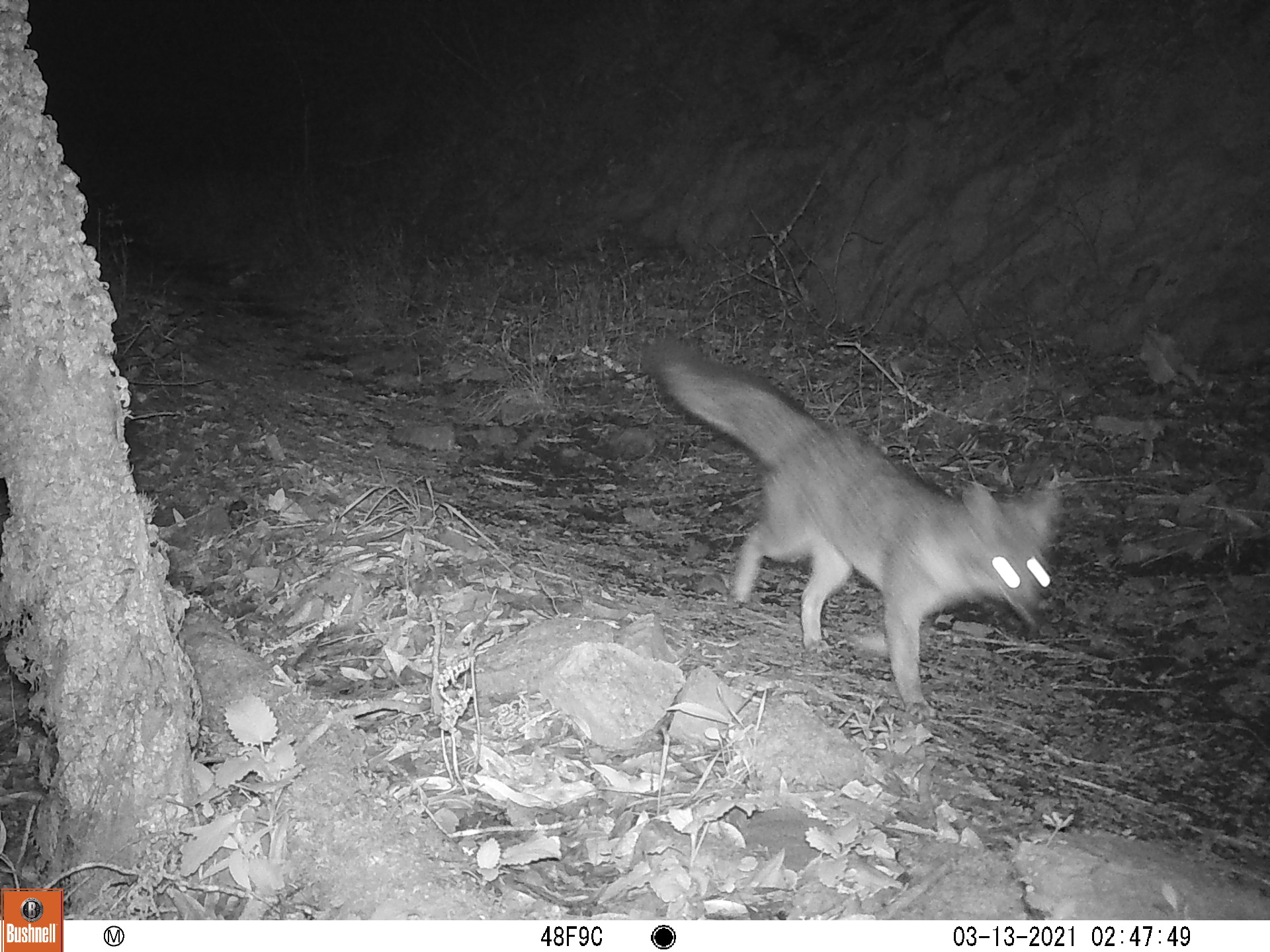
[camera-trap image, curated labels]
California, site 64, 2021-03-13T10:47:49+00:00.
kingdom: Animalia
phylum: Chordata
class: Mammalia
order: Carnivora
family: Canidae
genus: Urocyon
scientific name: Urocyon cinereoargenteus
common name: gray fox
Gray fox (Urocyon cinereoargenteus).